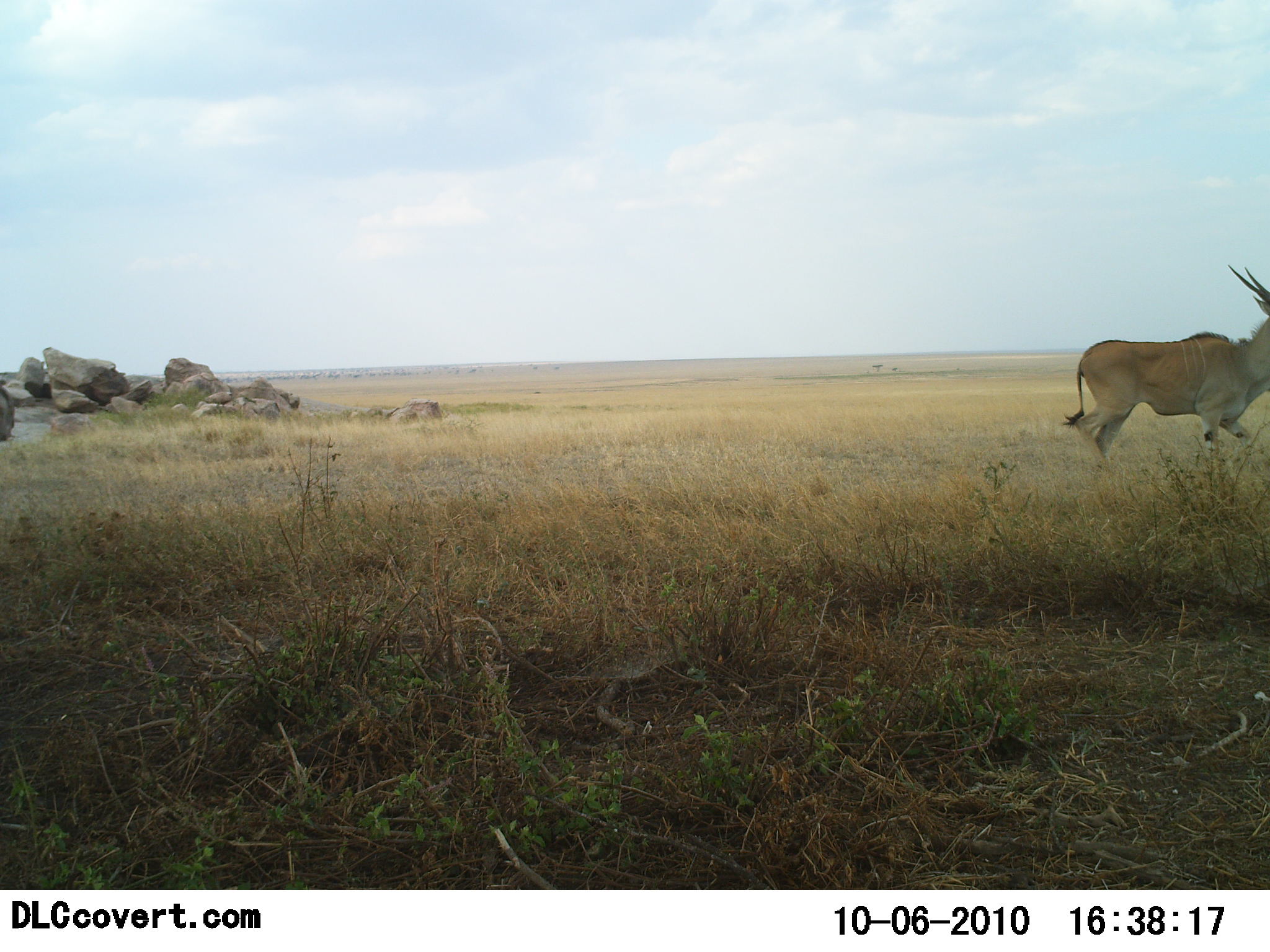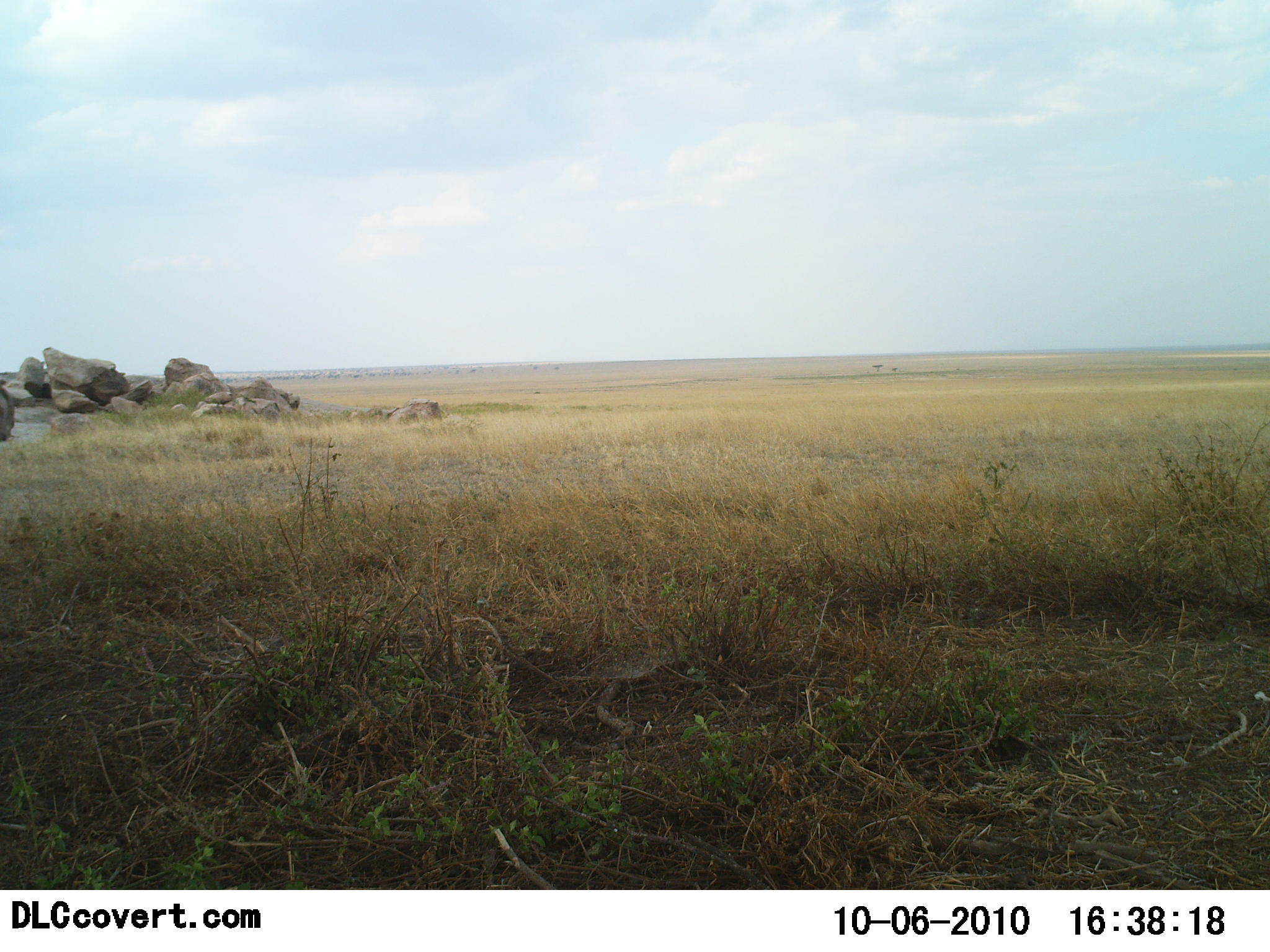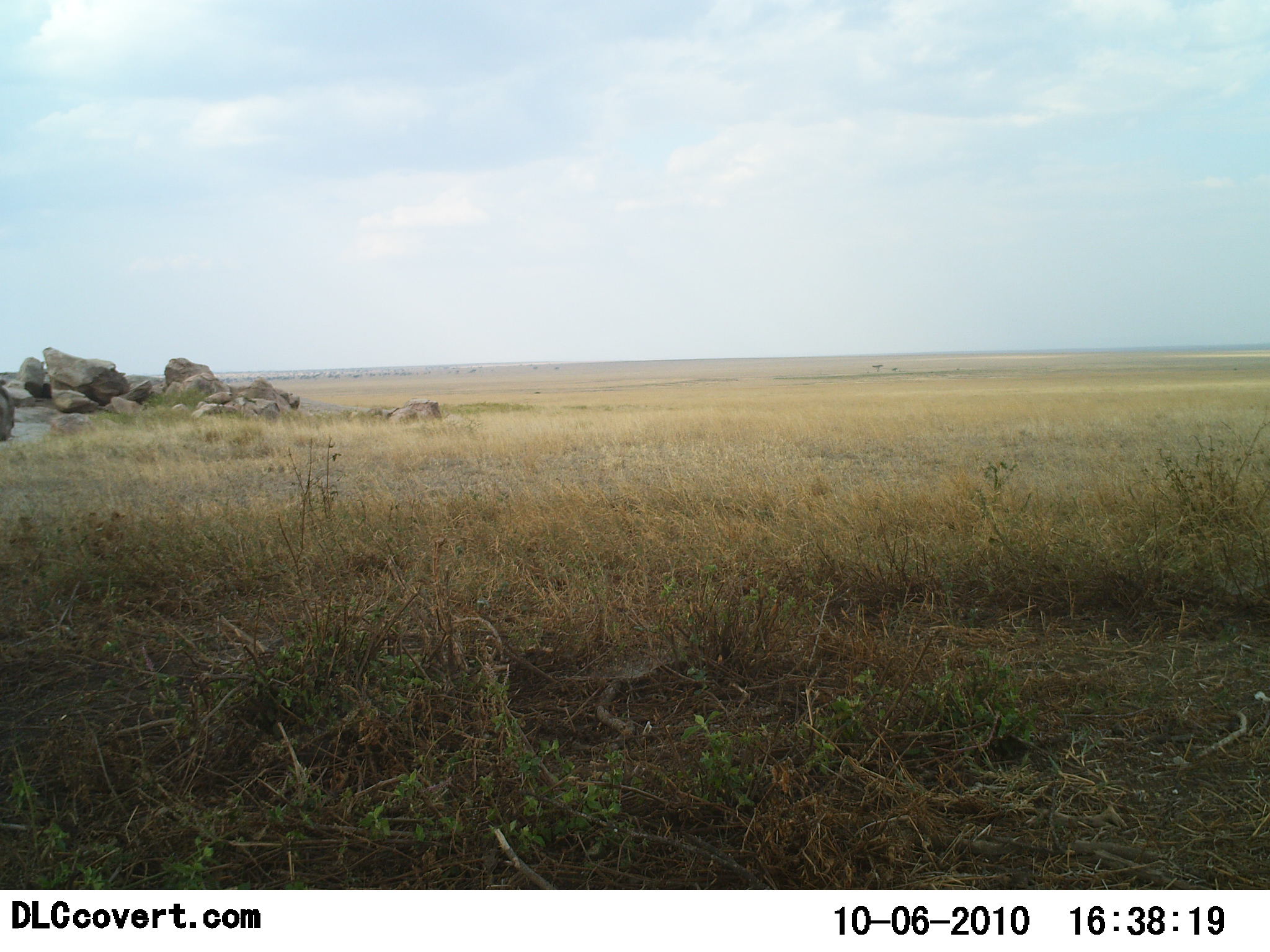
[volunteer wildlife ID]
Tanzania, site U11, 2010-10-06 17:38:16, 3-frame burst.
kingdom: Animalia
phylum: Chordata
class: Mammalia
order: Artiodactyla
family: Bovidae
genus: Tragelaphus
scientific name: Tragelaphus oryx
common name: eland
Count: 1.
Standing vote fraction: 0%.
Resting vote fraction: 0%.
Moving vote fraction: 100%.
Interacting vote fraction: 0%.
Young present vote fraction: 0%.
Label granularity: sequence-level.